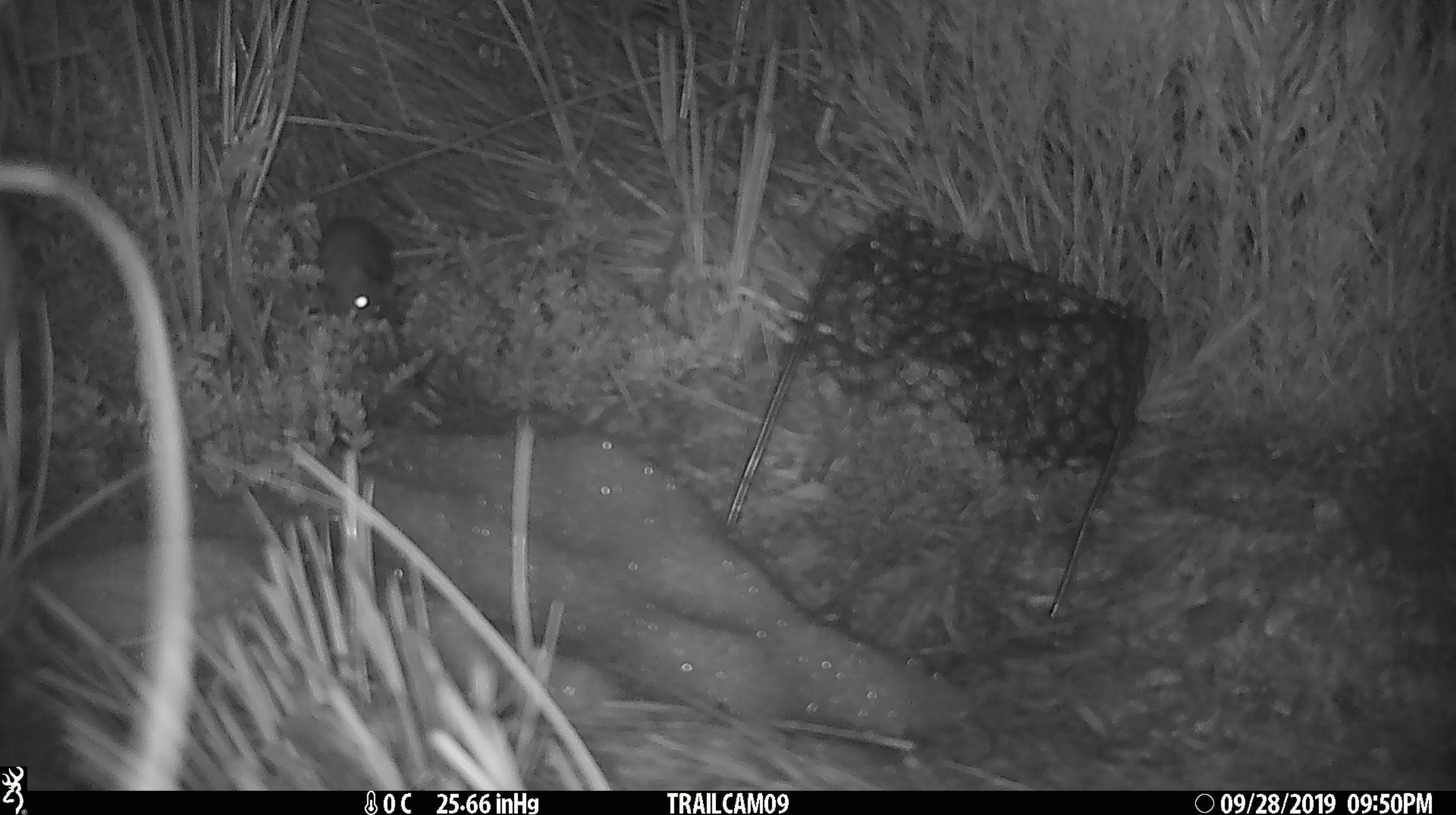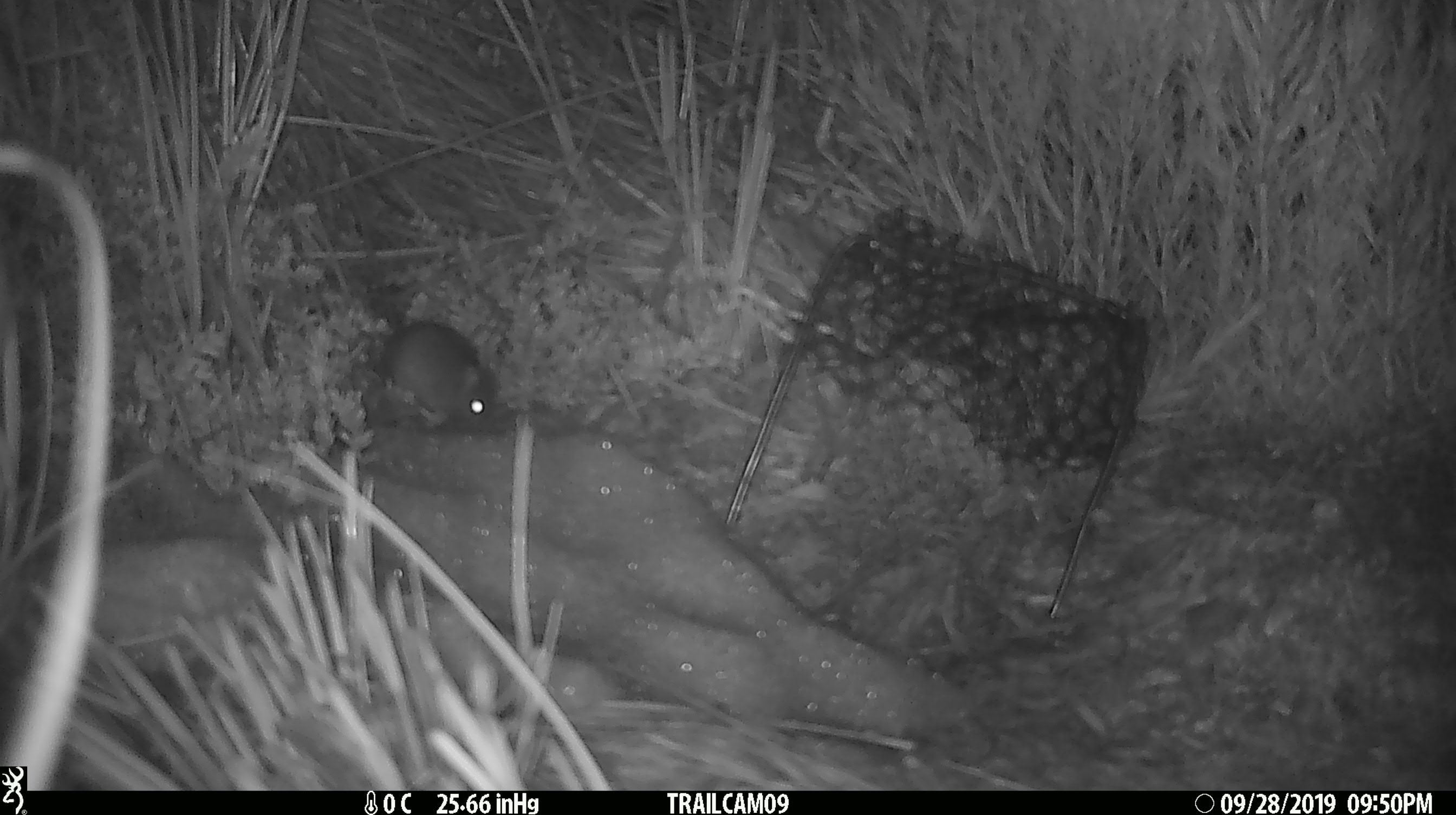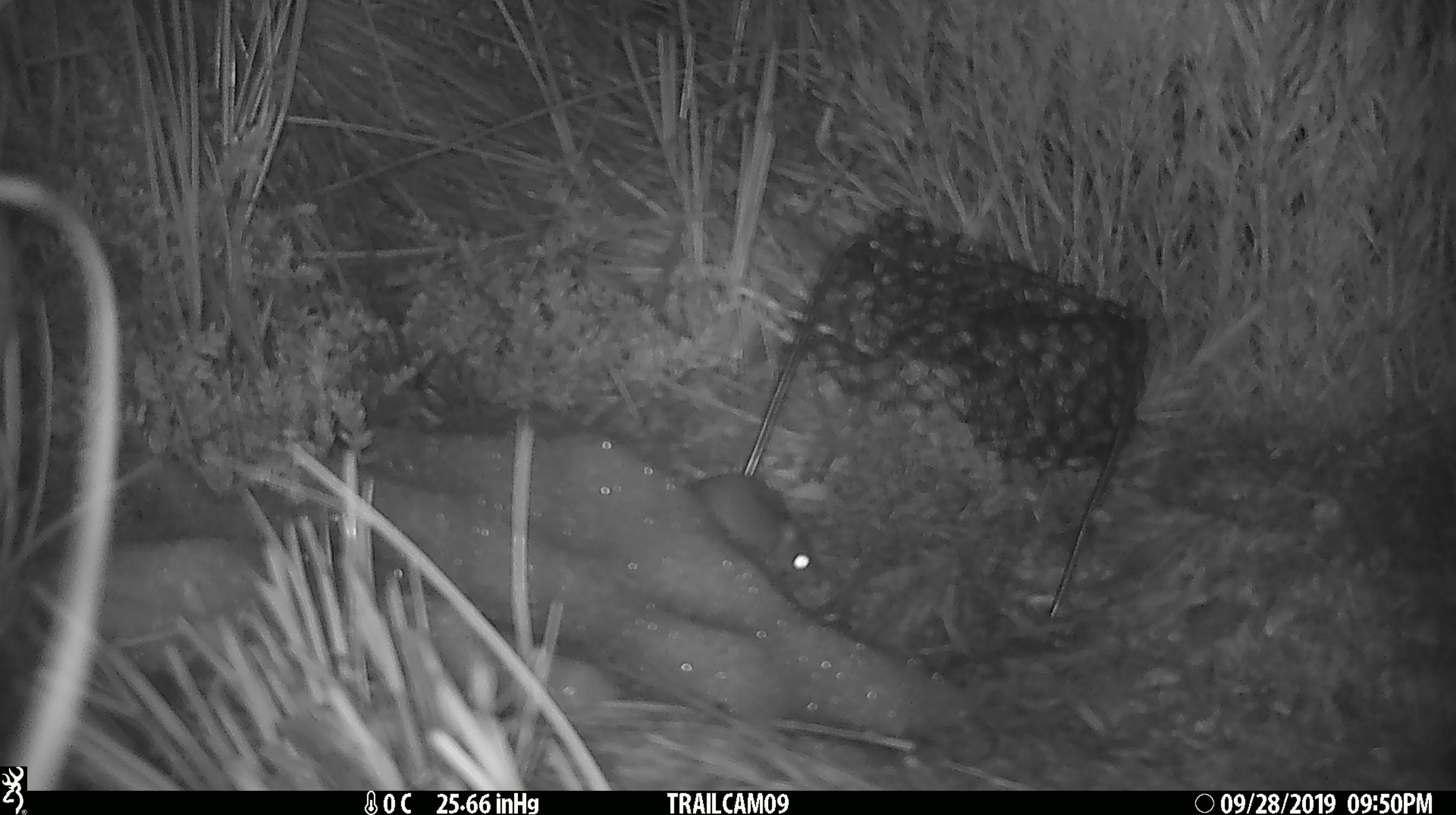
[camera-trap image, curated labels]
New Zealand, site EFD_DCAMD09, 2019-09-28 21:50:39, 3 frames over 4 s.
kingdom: Animalia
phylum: Chordata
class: Mammalia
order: Rodentia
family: Muridae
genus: Mus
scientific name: Mus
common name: mouse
Mouse (Mus).